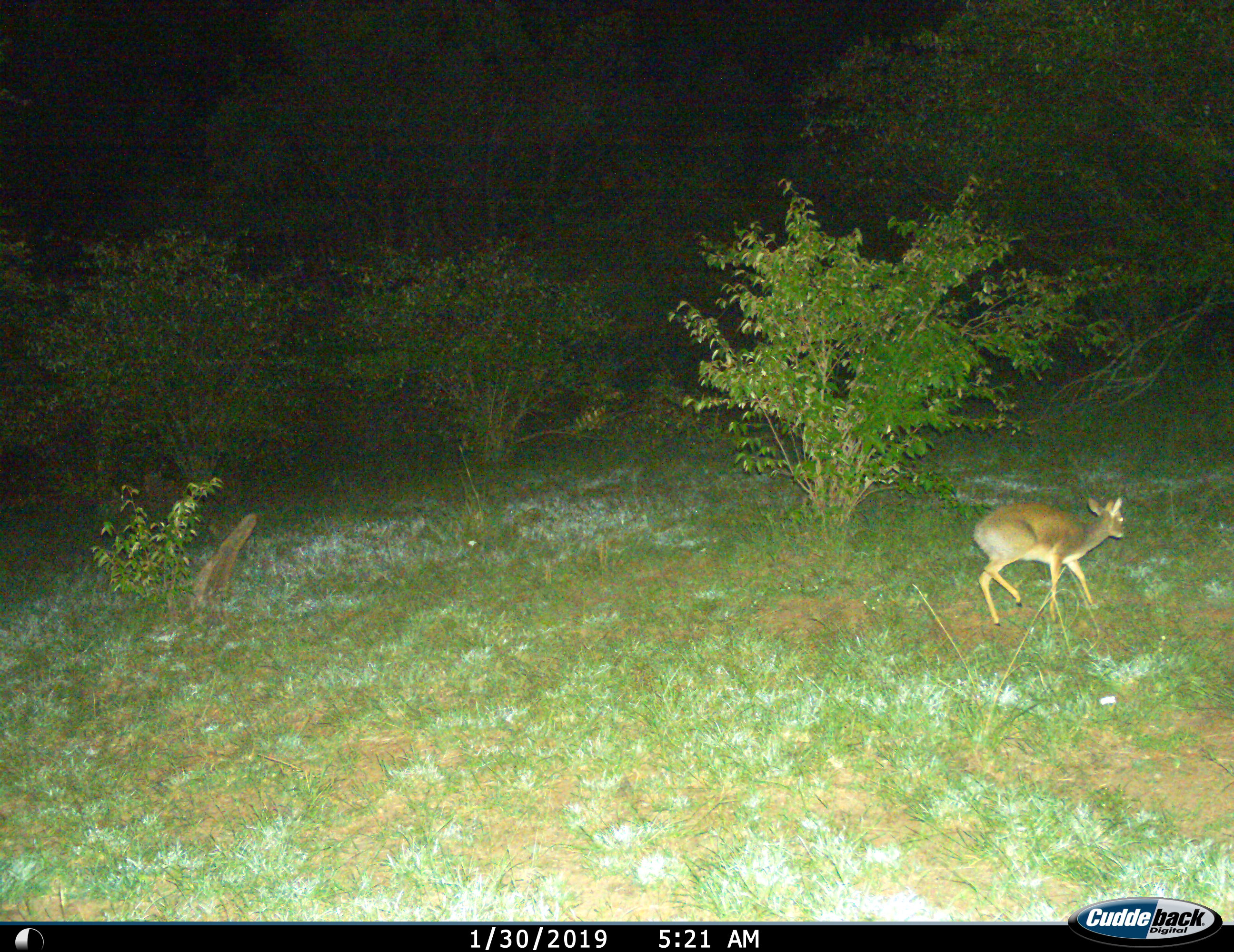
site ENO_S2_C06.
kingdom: Animalia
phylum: Chordata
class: Mammalia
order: Artiodactyla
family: Bovidae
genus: Madoqua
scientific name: Madoqua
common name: dik-dik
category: dikdik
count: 1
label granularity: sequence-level